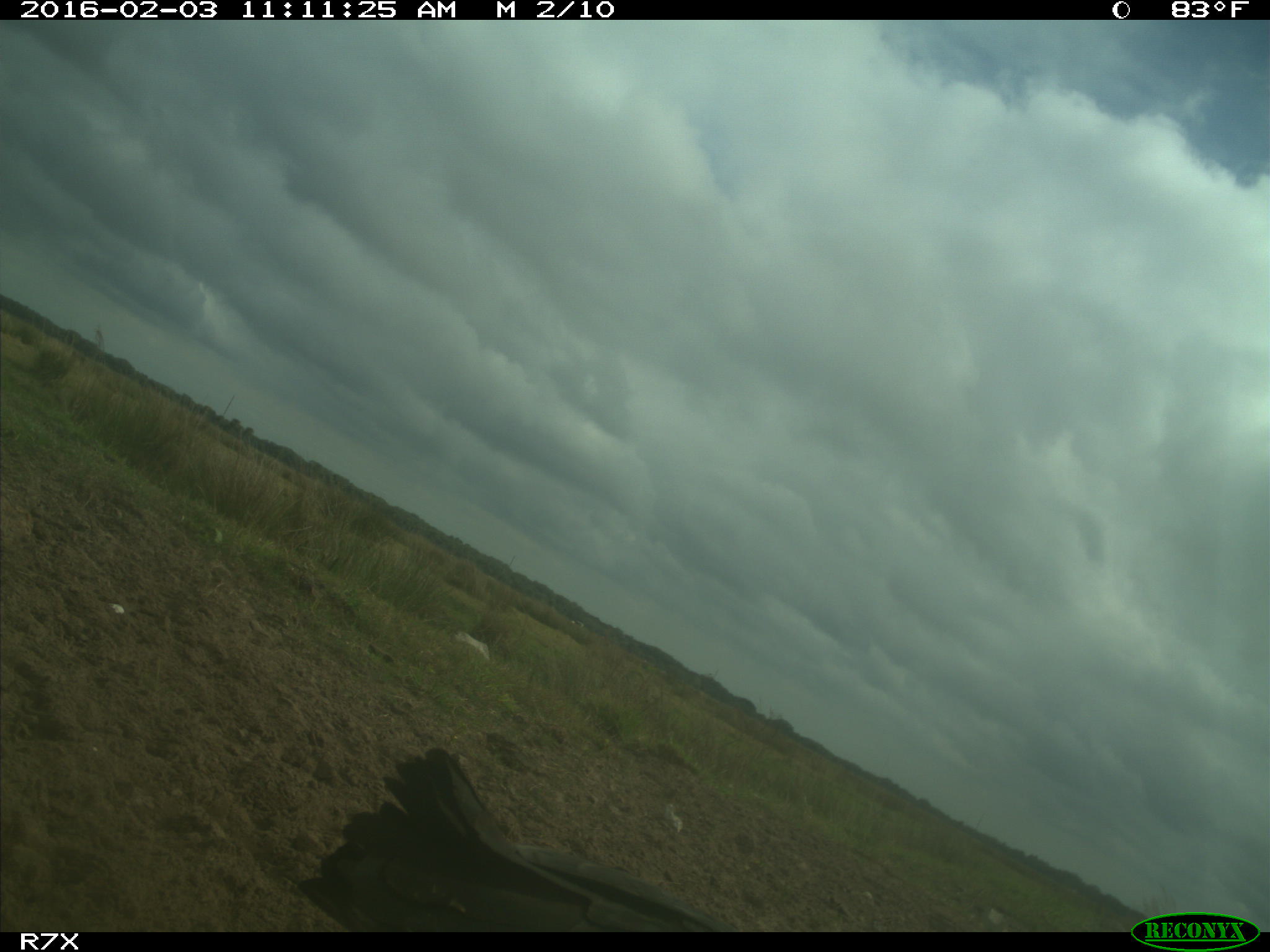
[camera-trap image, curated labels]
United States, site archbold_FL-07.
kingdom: Animalia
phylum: Chordata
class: Aves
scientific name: Aves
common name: birds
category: unidentified bird